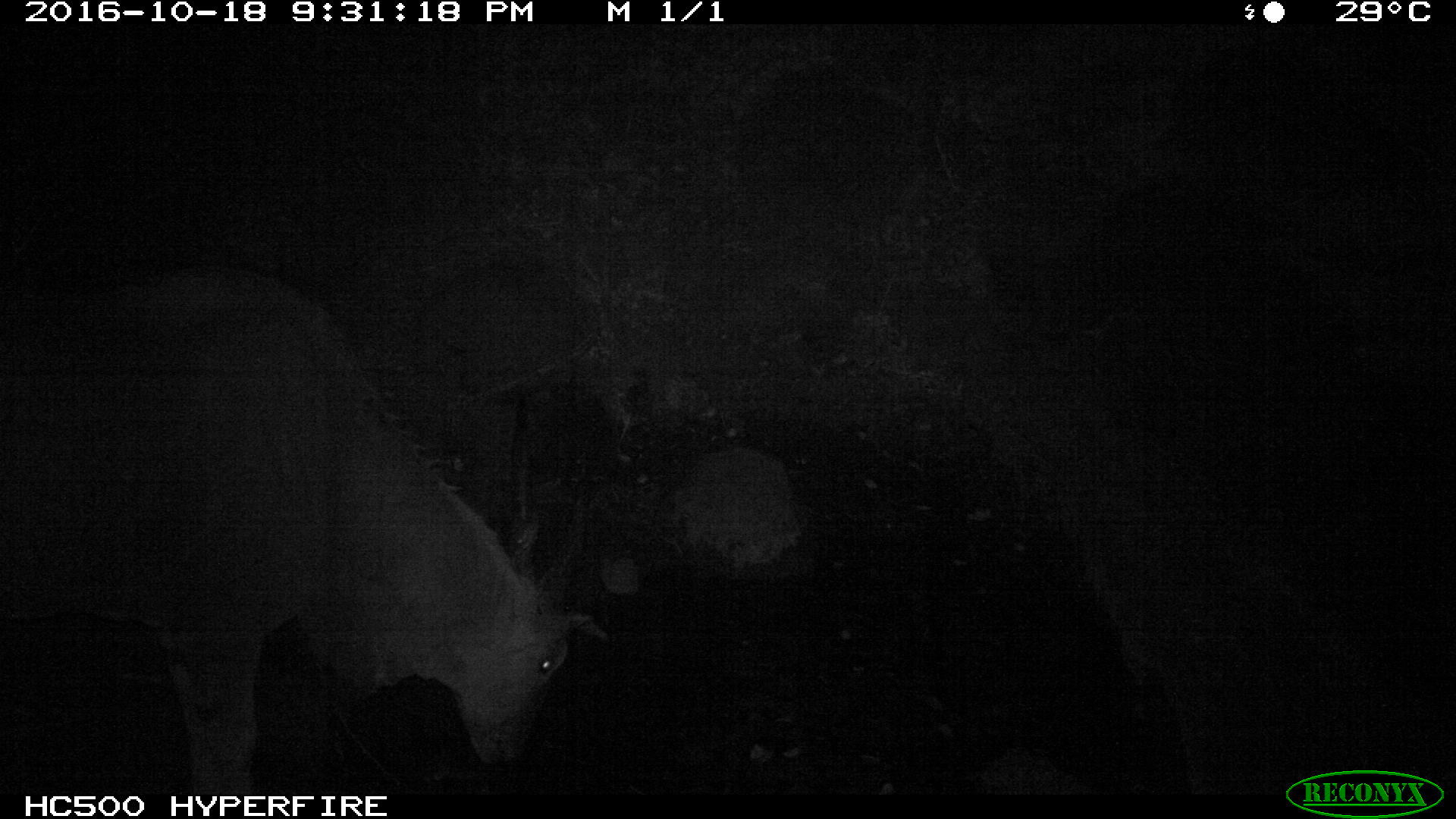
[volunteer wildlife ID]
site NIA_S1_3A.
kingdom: Animalia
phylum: Chordata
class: Mammalia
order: Artiodactyla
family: Bovidae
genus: Tragelaphus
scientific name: Tragelaphus oryx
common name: eland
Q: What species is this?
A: Eland (Tragelaphus oryx).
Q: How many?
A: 1.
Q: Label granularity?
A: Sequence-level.